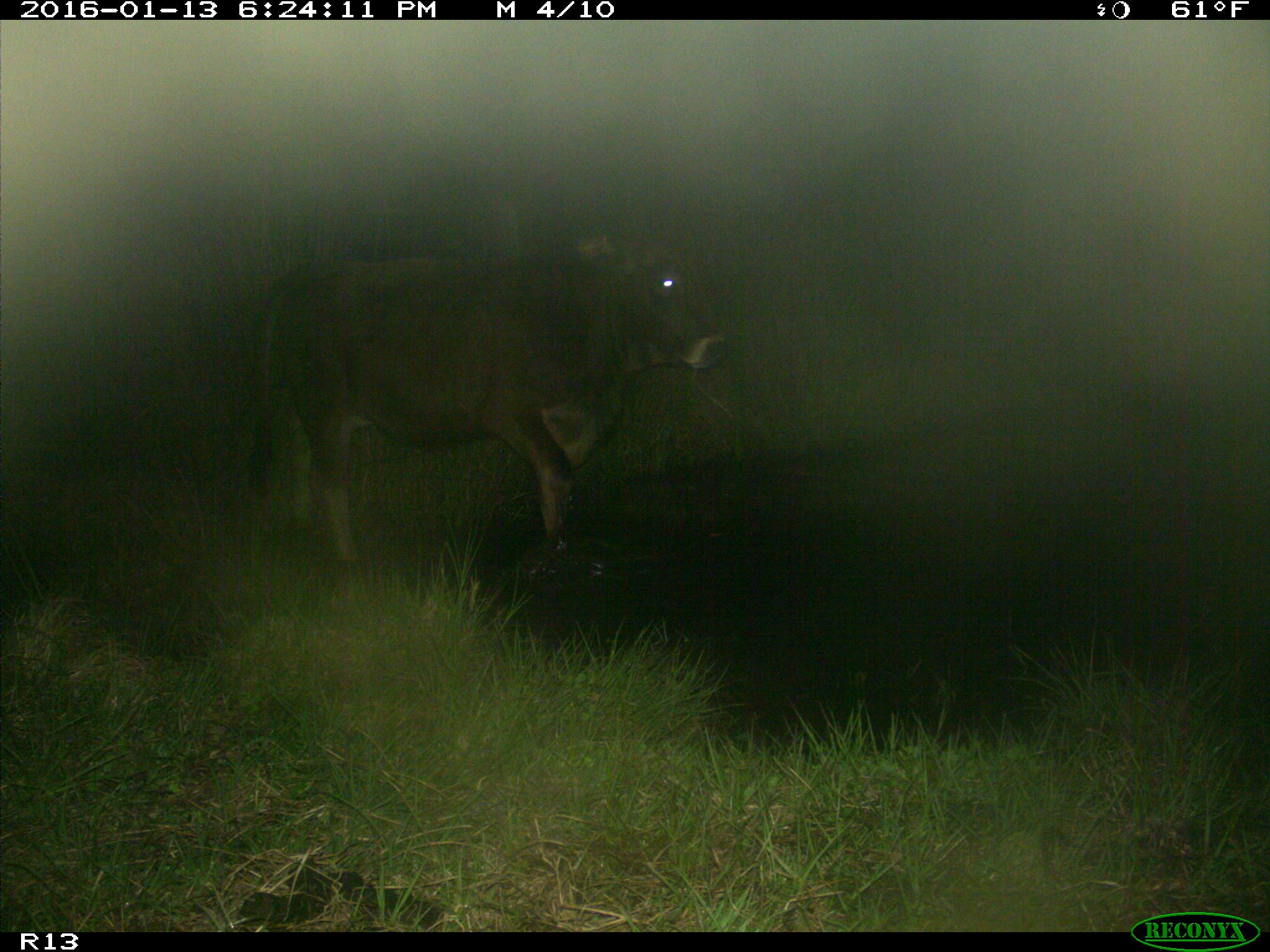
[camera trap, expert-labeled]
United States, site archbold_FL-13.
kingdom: Animalia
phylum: Chordata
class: Mammalia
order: Artiodactyla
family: Bovidae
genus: Bos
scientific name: Bos taurus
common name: domestic cow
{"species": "Bos taurus (domestic cow)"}